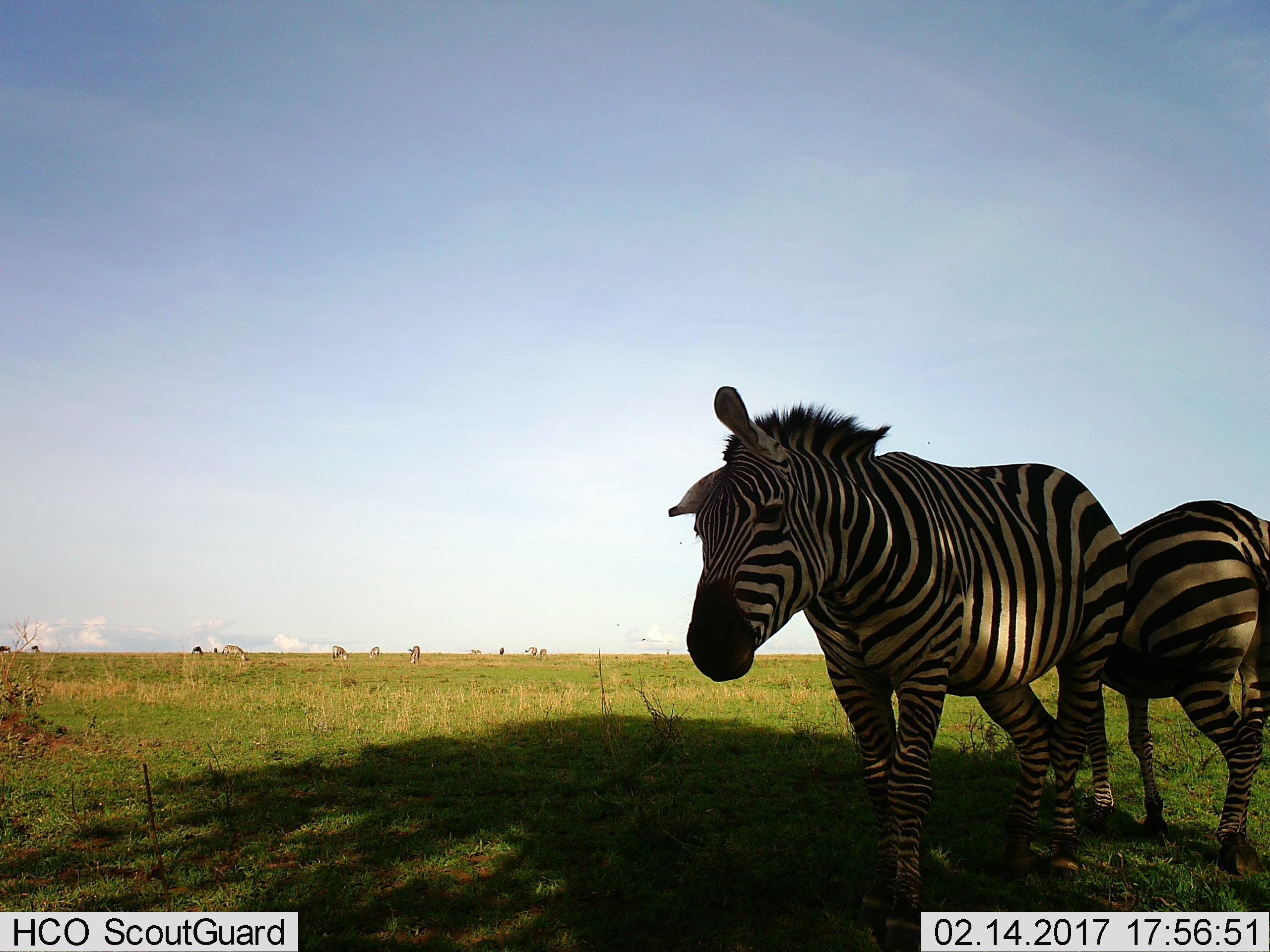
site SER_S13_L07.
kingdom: Animalia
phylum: Chordata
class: Mammalia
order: Perissodactyla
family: Equidae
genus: Equus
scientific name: Equus quagga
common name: plains zebra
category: zebraplains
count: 9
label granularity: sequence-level